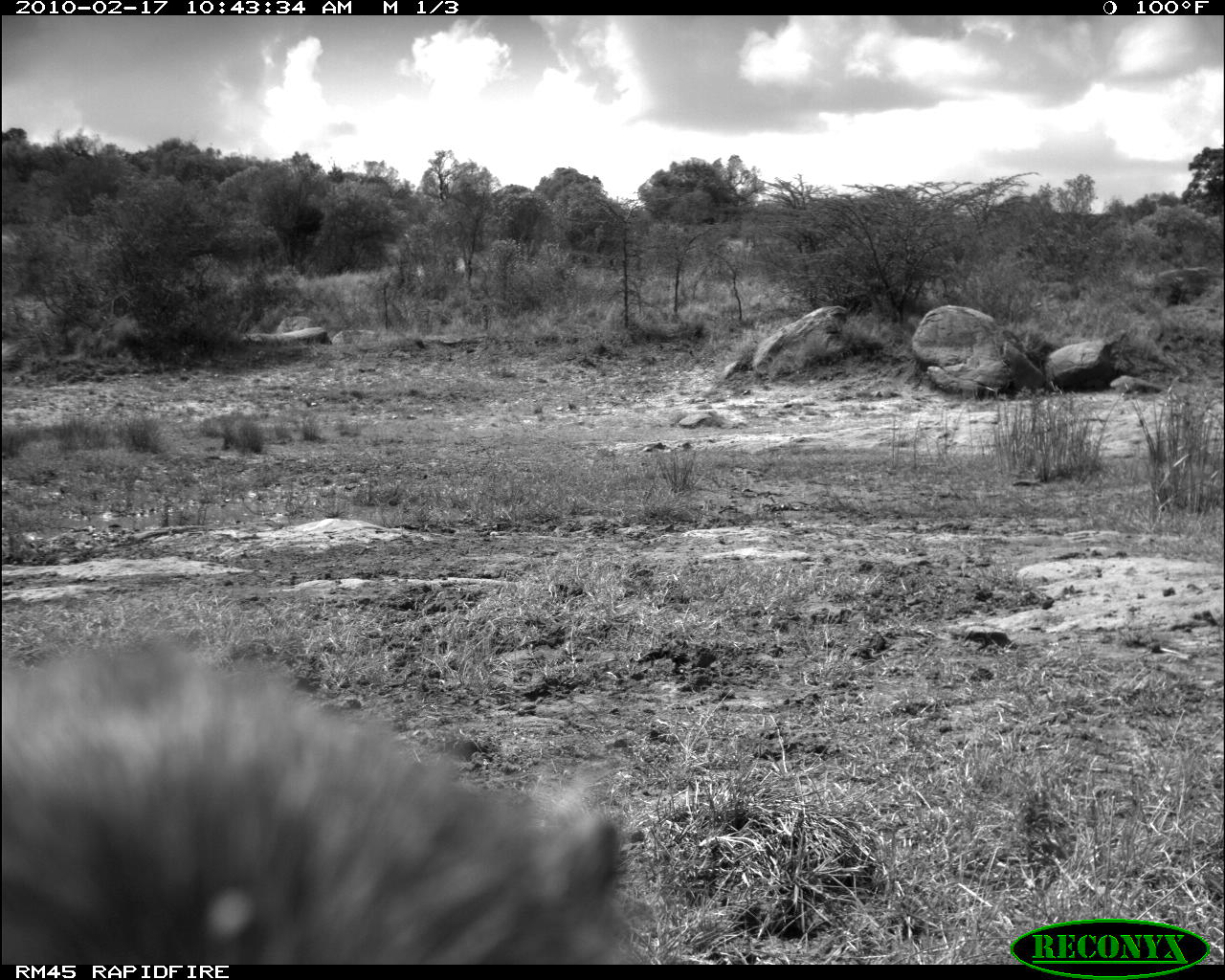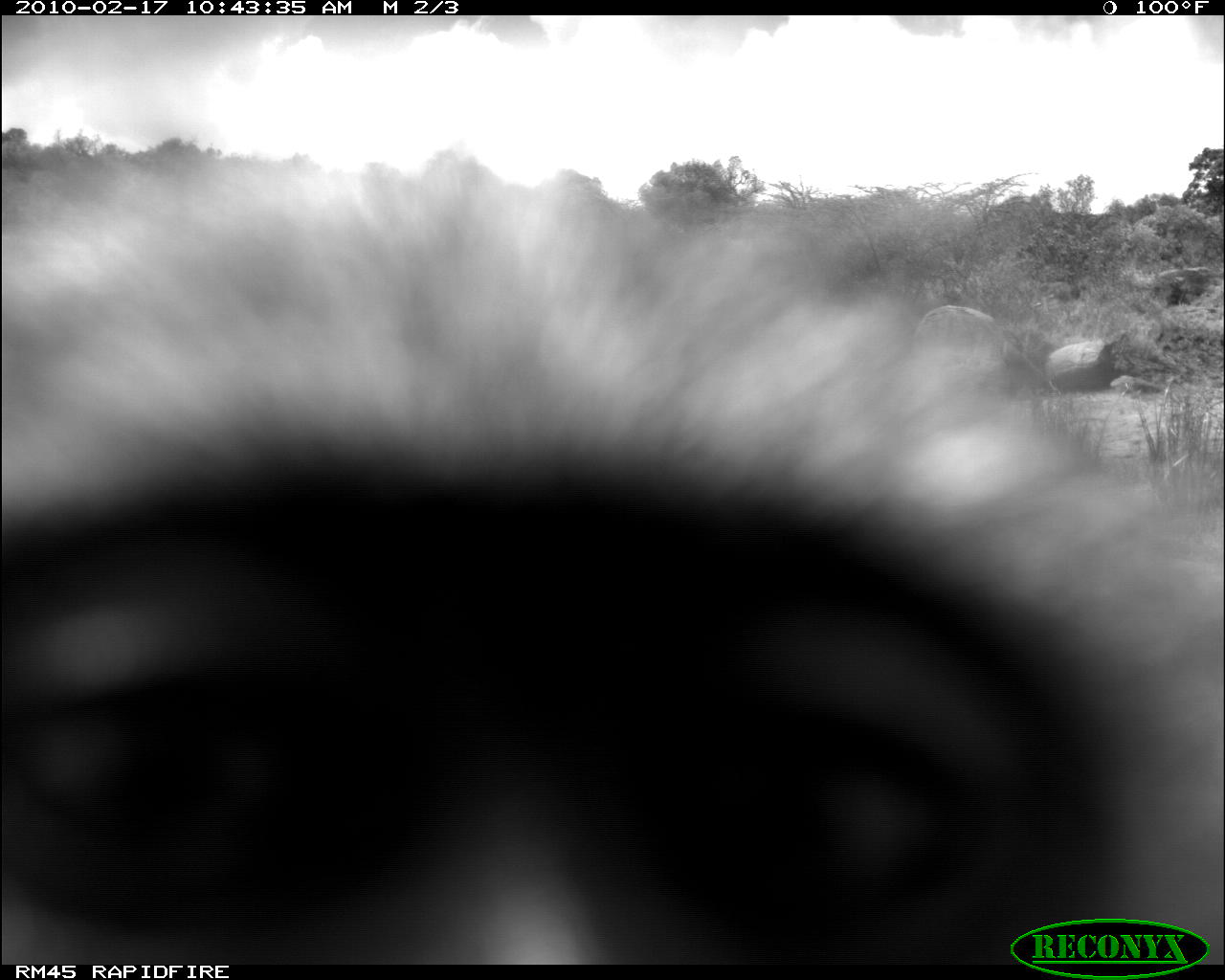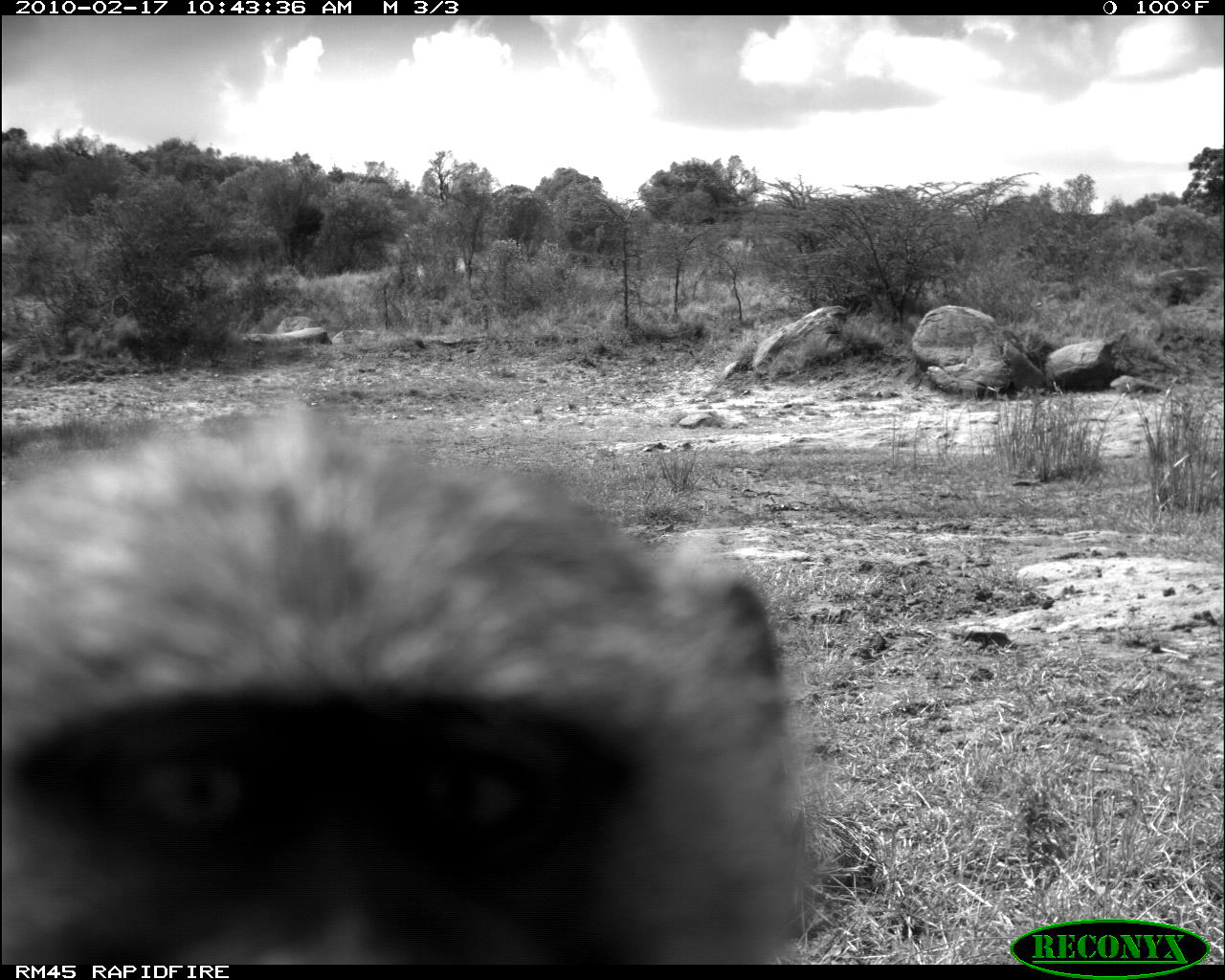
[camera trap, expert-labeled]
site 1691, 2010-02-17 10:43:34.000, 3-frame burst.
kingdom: Animalia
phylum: Chordata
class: Mammalia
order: Primates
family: Cercopithecidae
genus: Papio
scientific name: Papio anubis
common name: olive baboon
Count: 1.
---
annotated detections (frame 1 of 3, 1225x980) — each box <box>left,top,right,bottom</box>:
papio anubis: <box>0,639,636,964</box>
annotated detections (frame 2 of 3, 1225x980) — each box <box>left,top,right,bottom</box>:
papio anubis: <box>0,145,1219,958</box>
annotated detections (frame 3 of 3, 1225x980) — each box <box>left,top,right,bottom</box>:
papio anubis: <box>0,404,814,963</box>